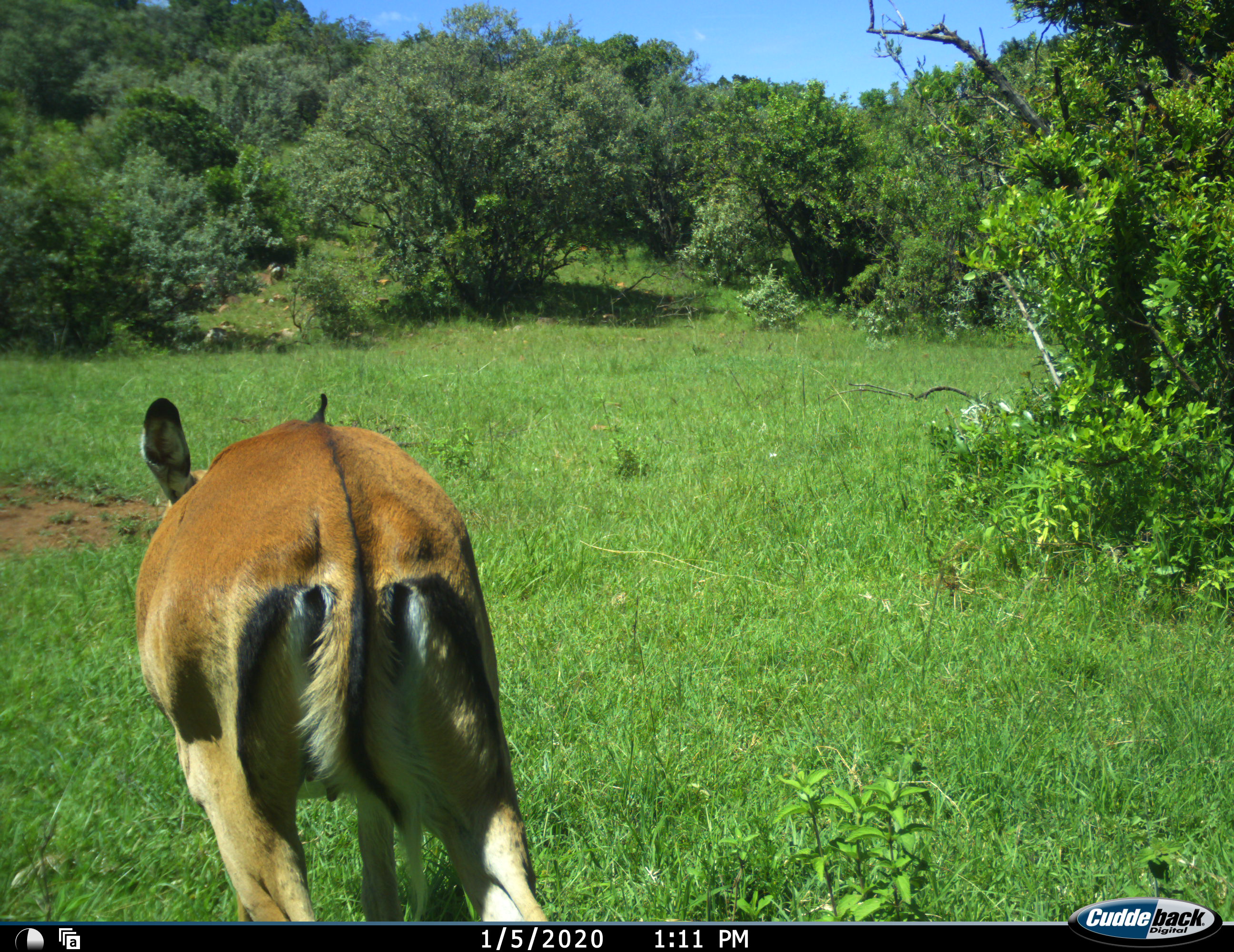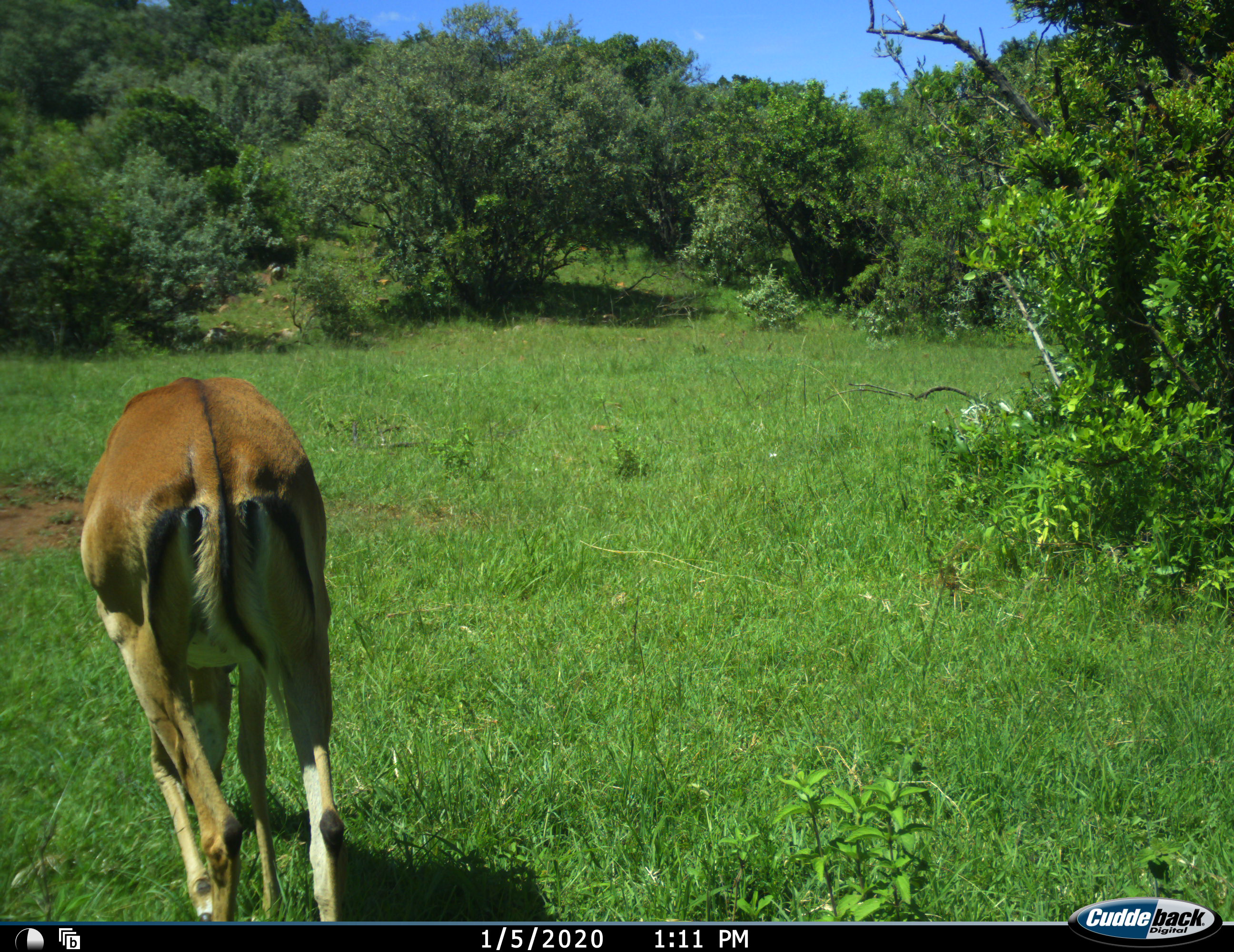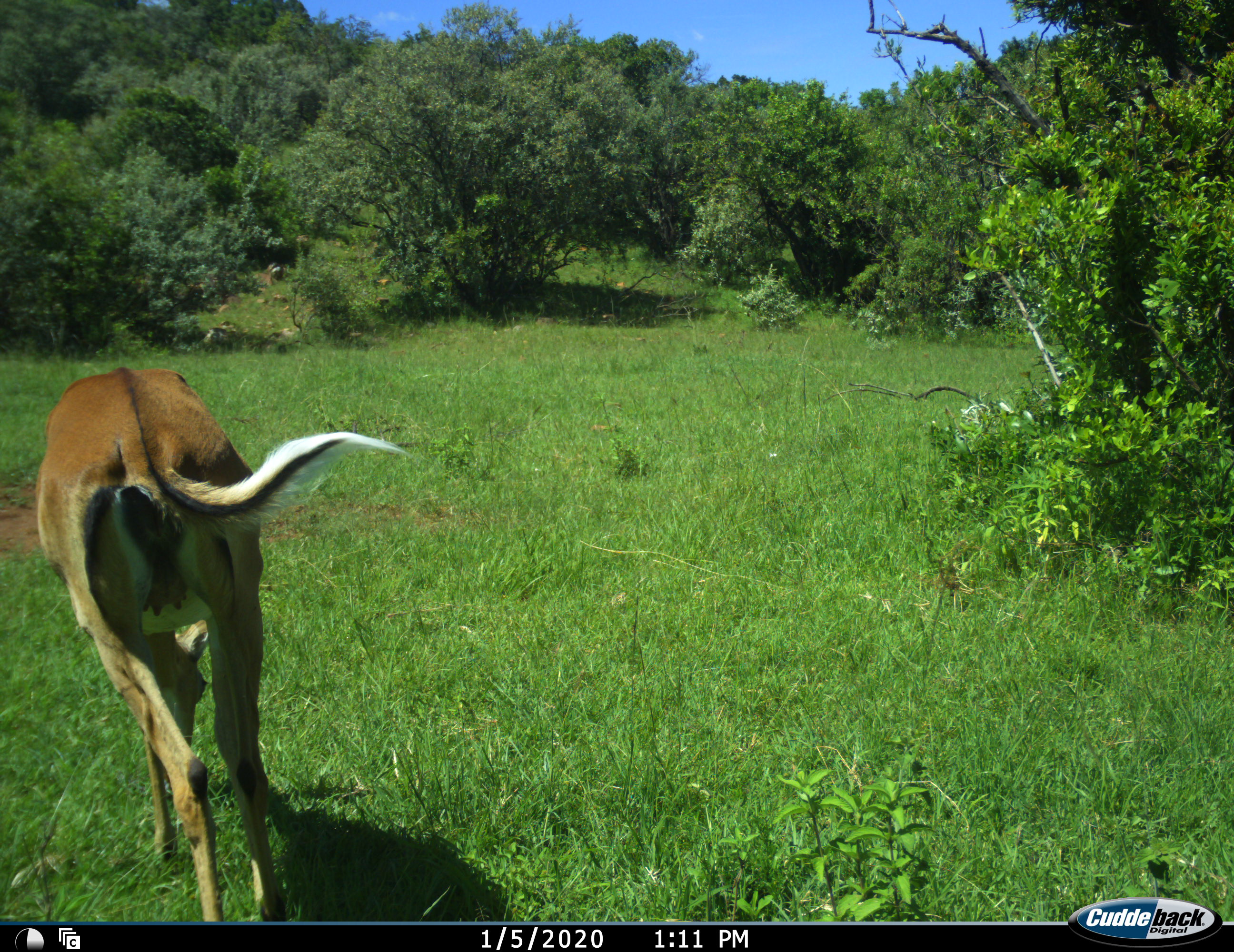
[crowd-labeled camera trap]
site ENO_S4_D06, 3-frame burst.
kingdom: Animalia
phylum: Chordata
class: Mammalia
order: Artiodactyla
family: Bovidae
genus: Aepyceros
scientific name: Aepyceros melampus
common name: impala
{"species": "impala (Aepyceros melampus)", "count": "1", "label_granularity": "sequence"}